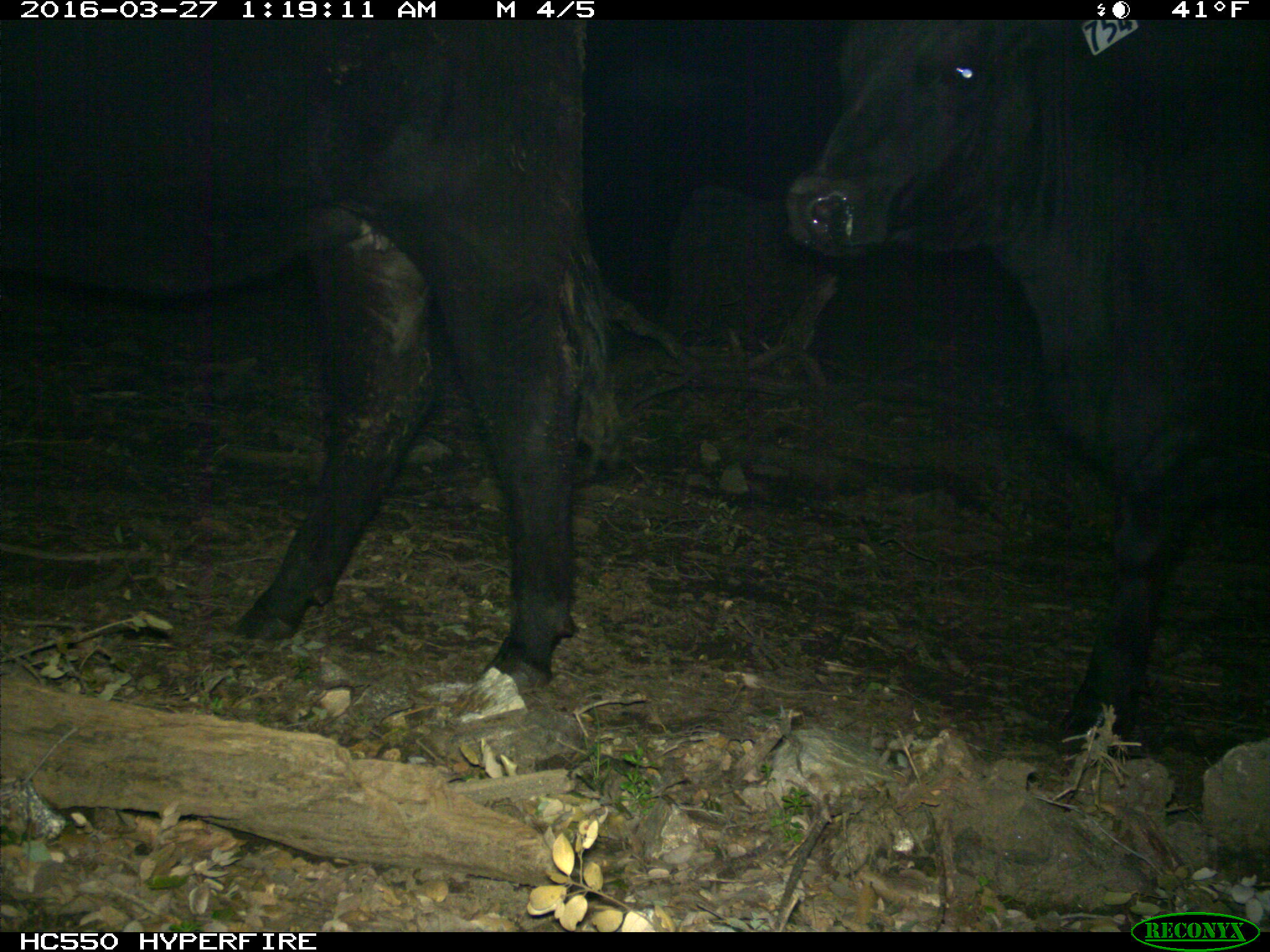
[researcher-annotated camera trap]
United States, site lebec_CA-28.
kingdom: Animalia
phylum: Chordata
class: Mammalia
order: Artiodactyla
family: Bovidae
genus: Bos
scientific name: Bos taurus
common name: domestic cow